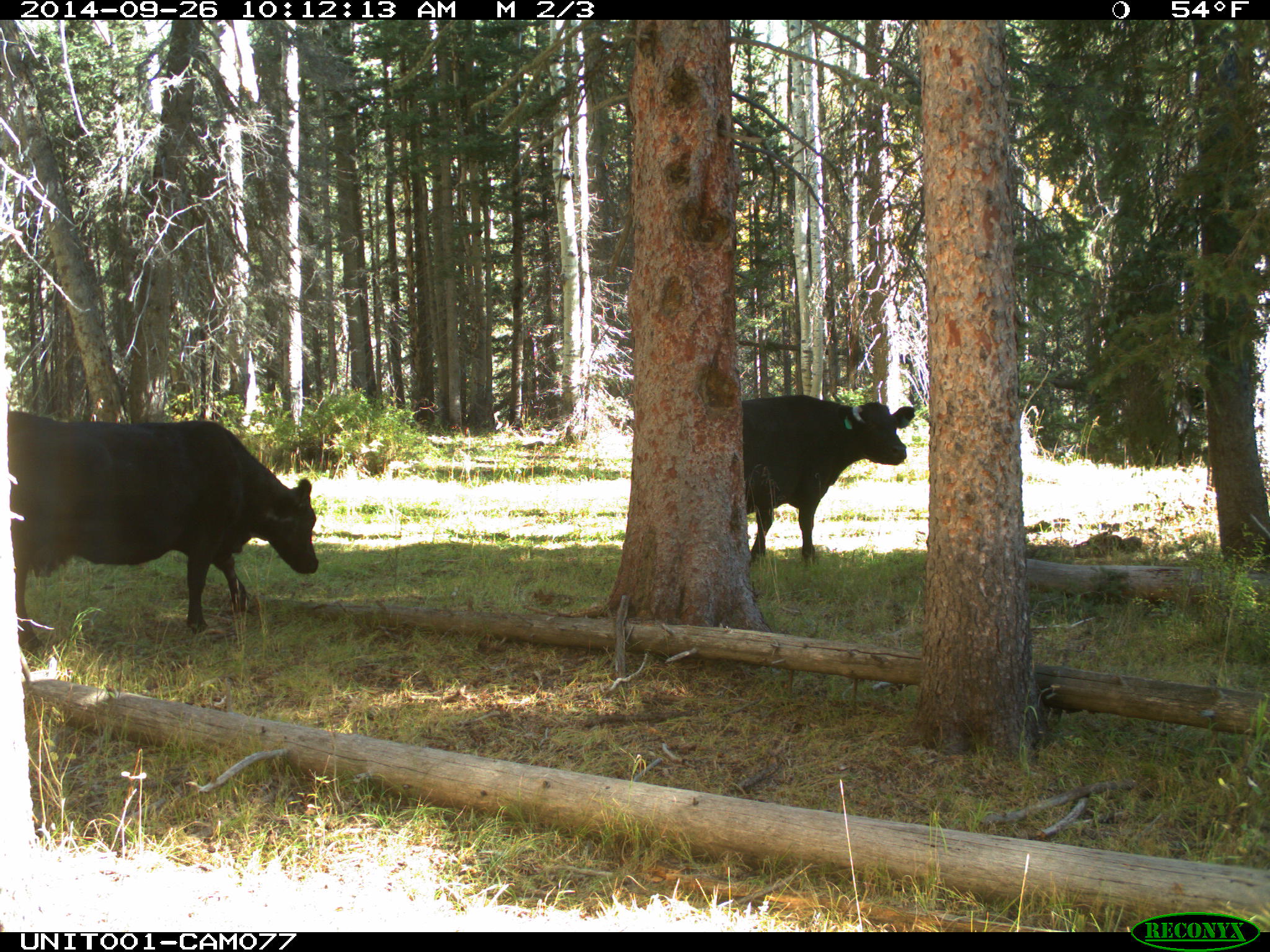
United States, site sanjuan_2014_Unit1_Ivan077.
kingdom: Animalia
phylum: Chordata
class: Mammalia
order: Artiodactyla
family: Bovidae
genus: Bos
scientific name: Bos taurus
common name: domestic cow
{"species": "Bos taurus (domestic cow)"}